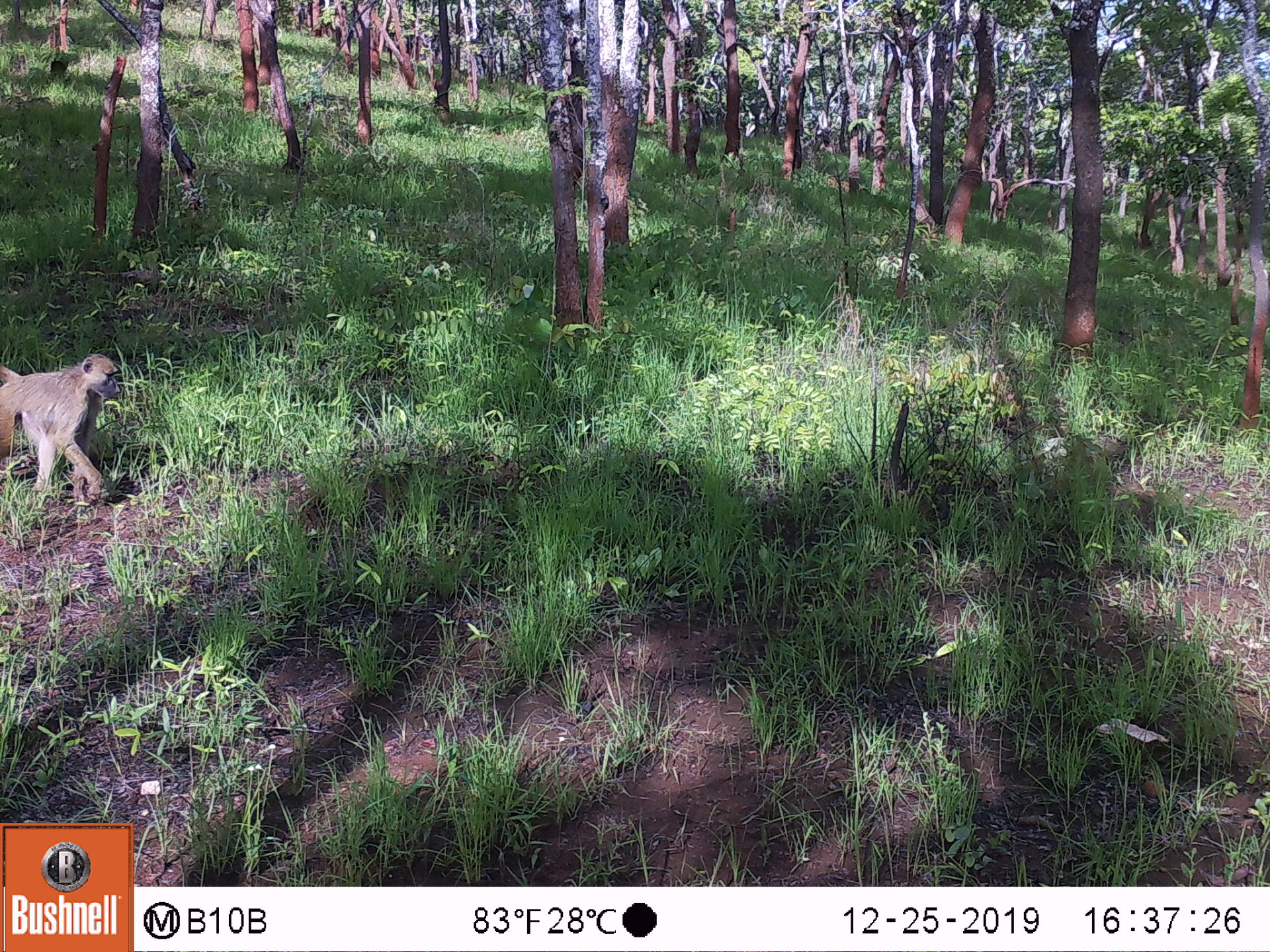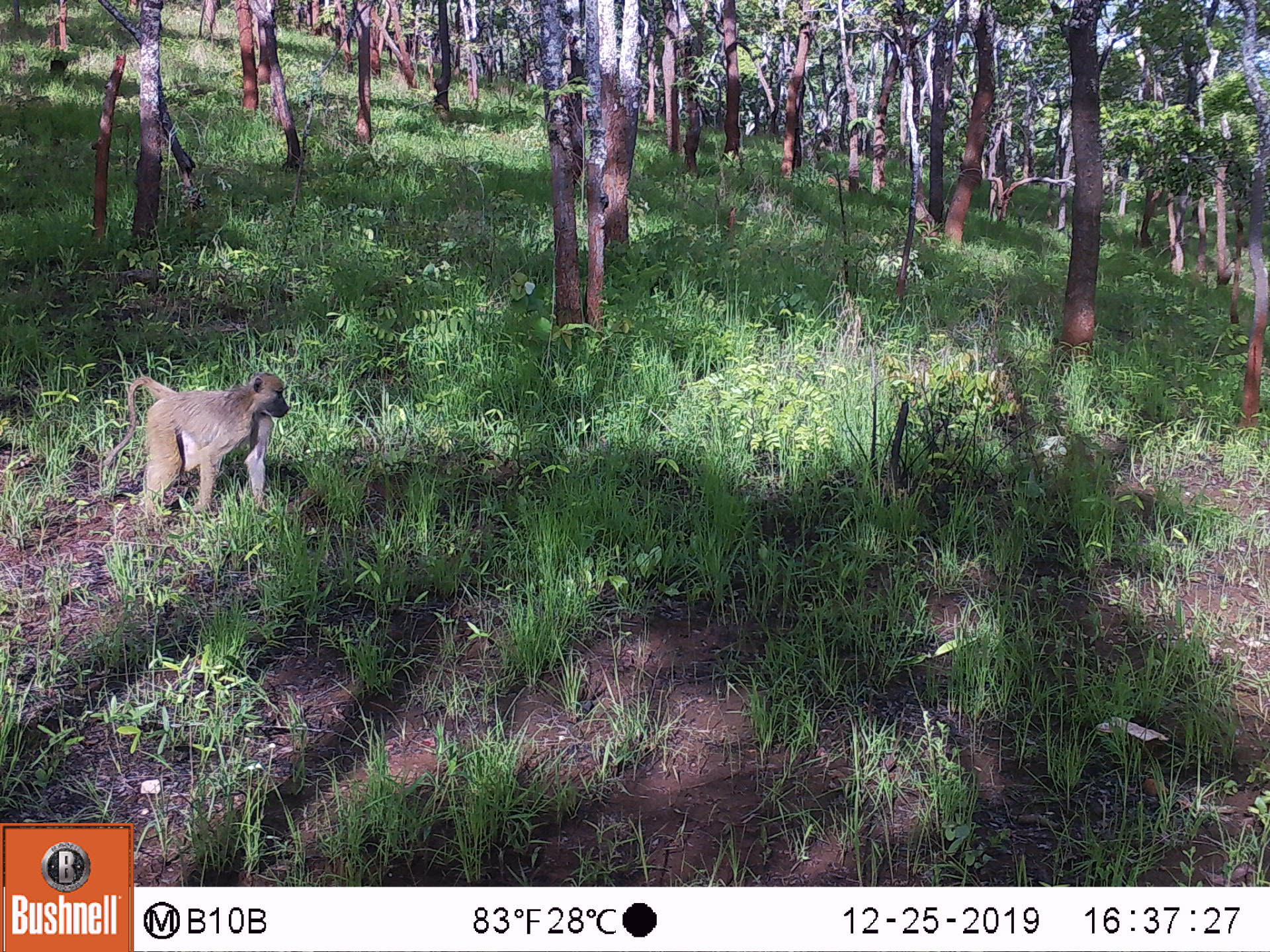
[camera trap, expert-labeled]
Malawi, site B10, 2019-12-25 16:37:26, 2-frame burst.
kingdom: Animalia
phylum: Chordata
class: Mammalia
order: Primates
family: Cercopithecidae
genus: Papio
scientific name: Papio cynocephalus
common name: yellow baboon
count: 1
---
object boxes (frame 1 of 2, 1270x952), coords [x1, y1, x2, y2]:
yellow baboon: [2, 348, 128, 506]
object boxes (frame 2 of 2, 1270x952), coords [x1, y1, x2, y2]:
yellow baboon: [79, 373, 292, 520]